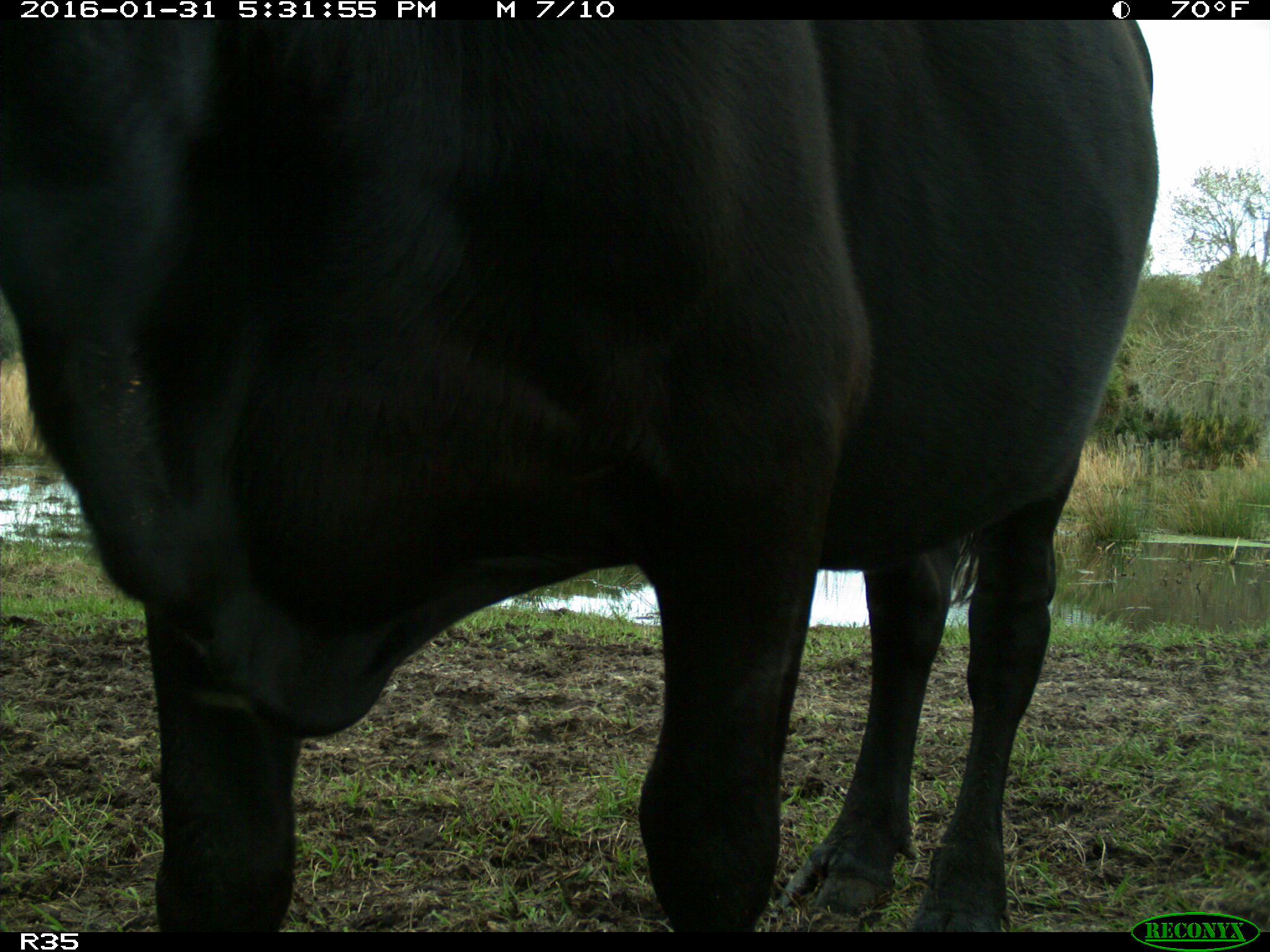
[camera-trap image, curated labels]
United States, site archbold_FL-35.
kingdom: Animalia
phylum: Chordata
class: Mammalia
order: Artiodactyla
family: Bovidae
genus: Bos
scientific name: Bos taurus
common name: domestic cow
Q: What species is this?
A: Bos taurus (domestic cow).